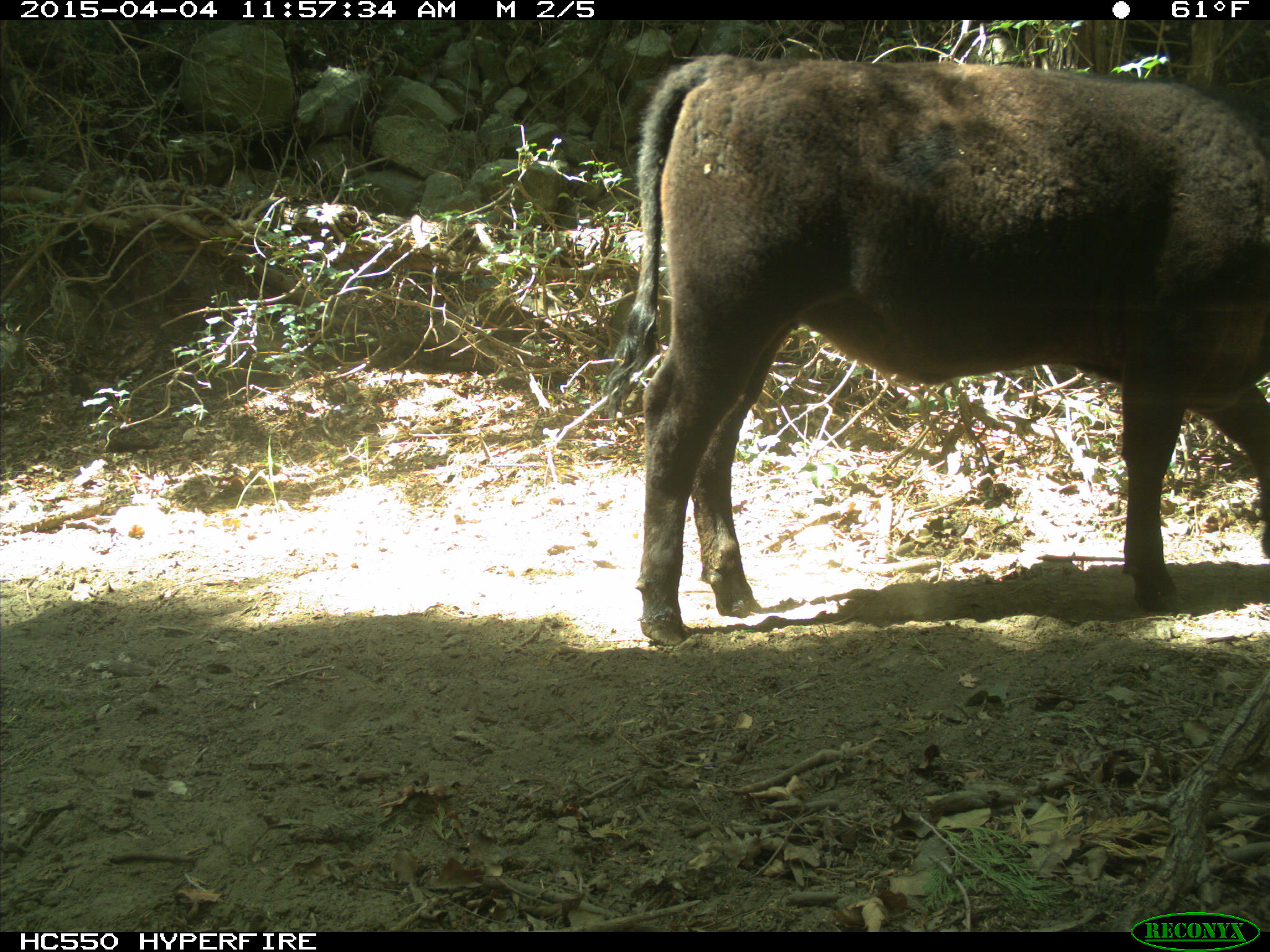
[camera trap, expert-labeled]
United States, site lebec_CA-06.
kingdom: Animalia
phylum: Chordata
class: Mammalia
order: Artiodactyla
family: Bovidae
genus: Bos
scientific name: Bos taurus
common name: domestic cow